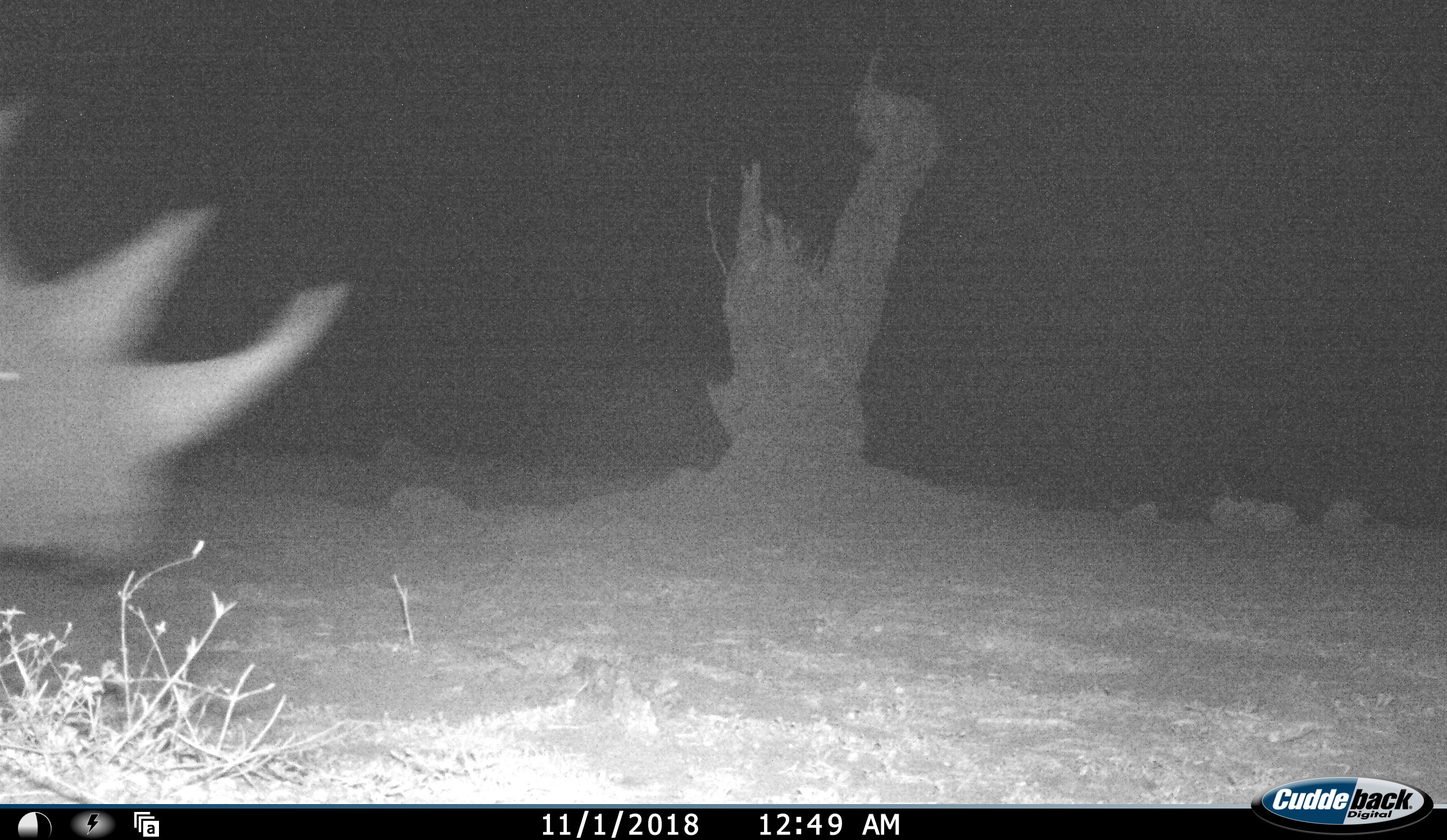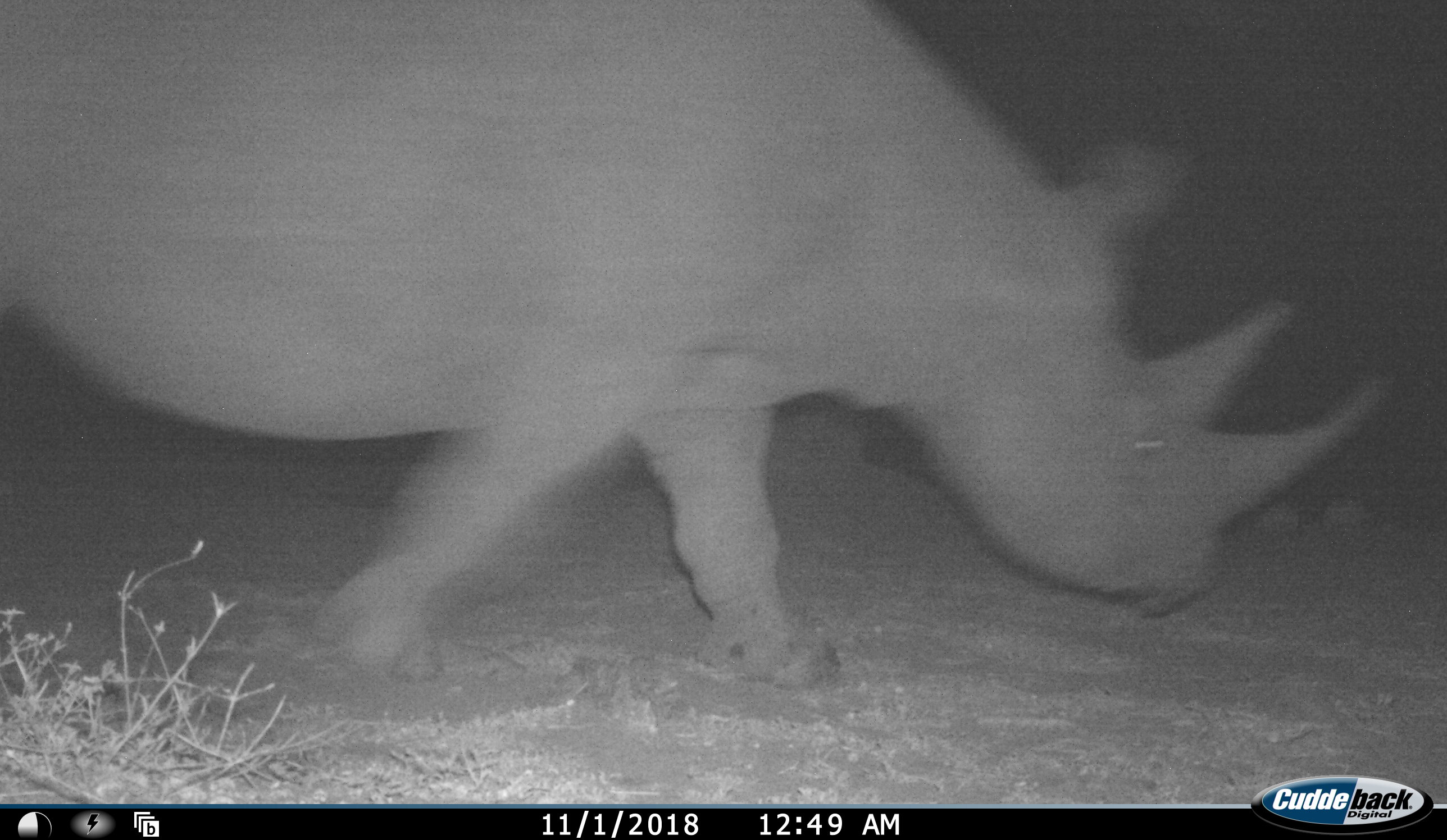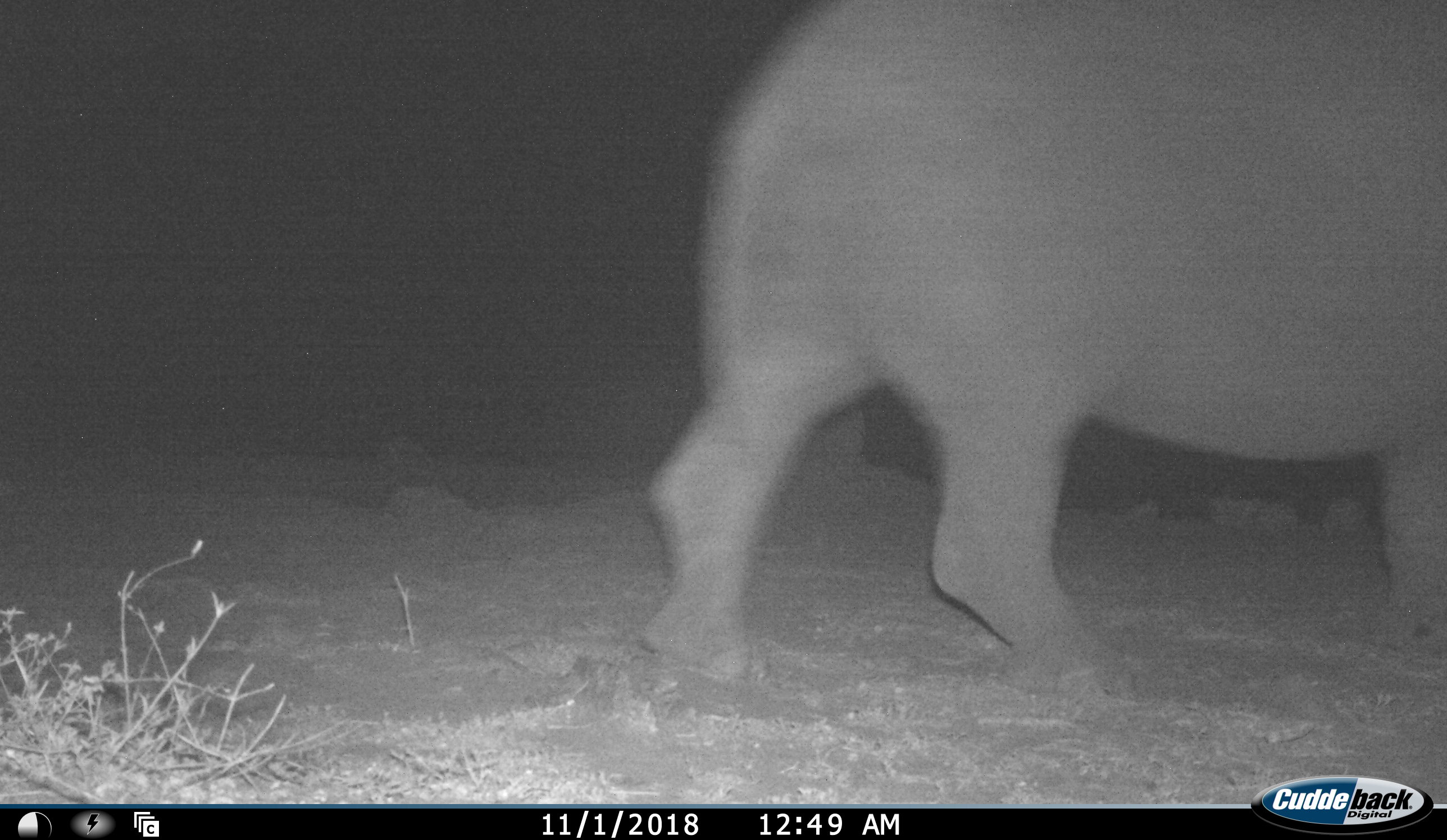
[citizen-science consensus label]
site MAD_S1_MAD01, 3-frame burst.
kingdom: Animalia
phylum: Chordata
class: Mammalia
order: Perissodactyla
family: Rhinocerotidae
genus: Diceros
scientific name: Diceros bicornis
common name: black rhinoceros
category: rhinocerosblack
Rhinocerosblack (black rhinoceros) (Diceros bicornis), count 1. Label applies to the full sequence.